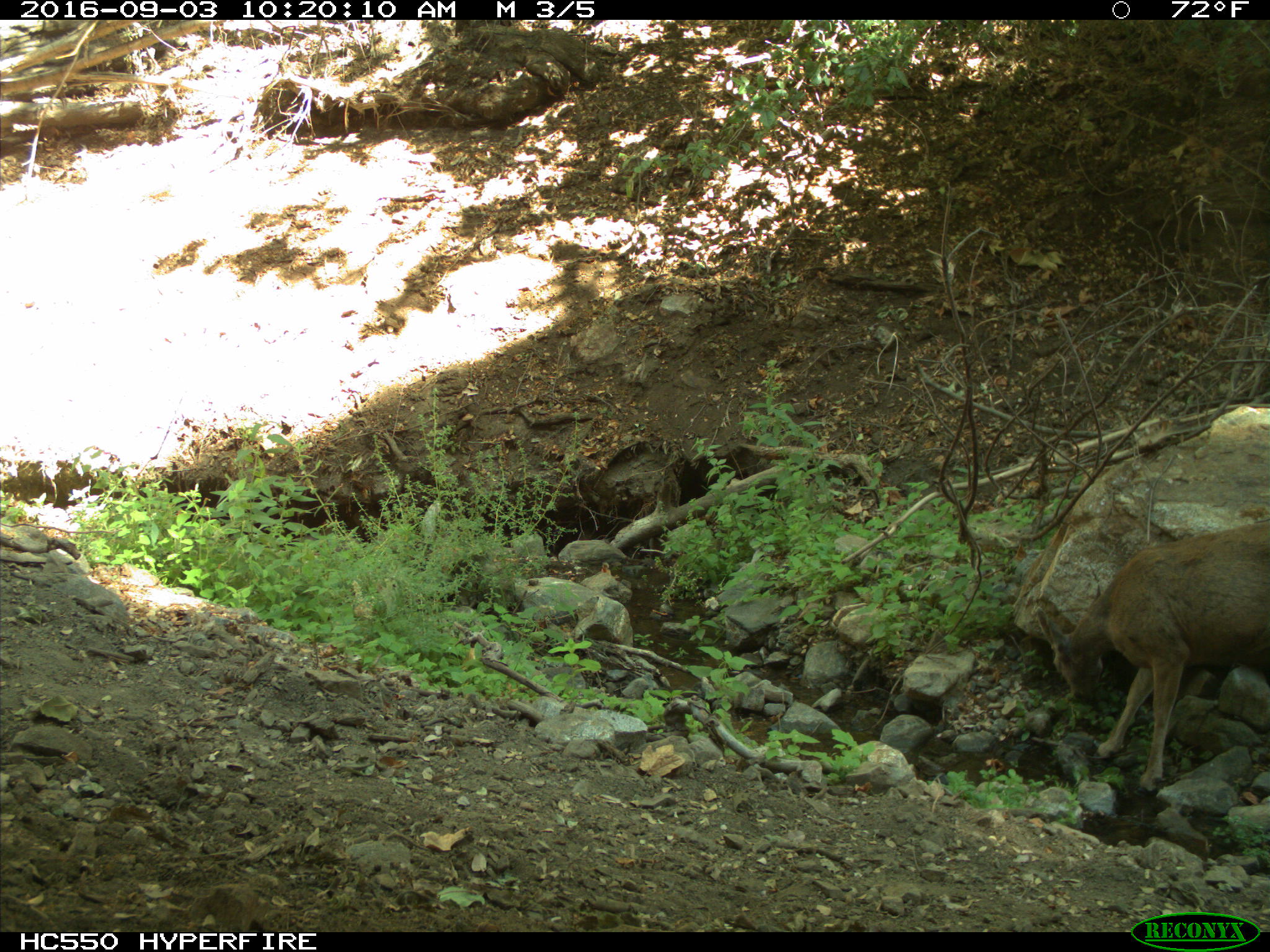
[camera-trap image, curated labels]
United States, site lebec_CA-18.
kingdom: Animalia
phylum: Chordata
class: Mammalia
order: Artiodactyla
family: Cervidae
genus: Odocoileus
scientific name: Odocoileus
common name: deer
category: unidentified deer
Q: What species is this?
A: Unidentified deer (deer) (Odocoileus).